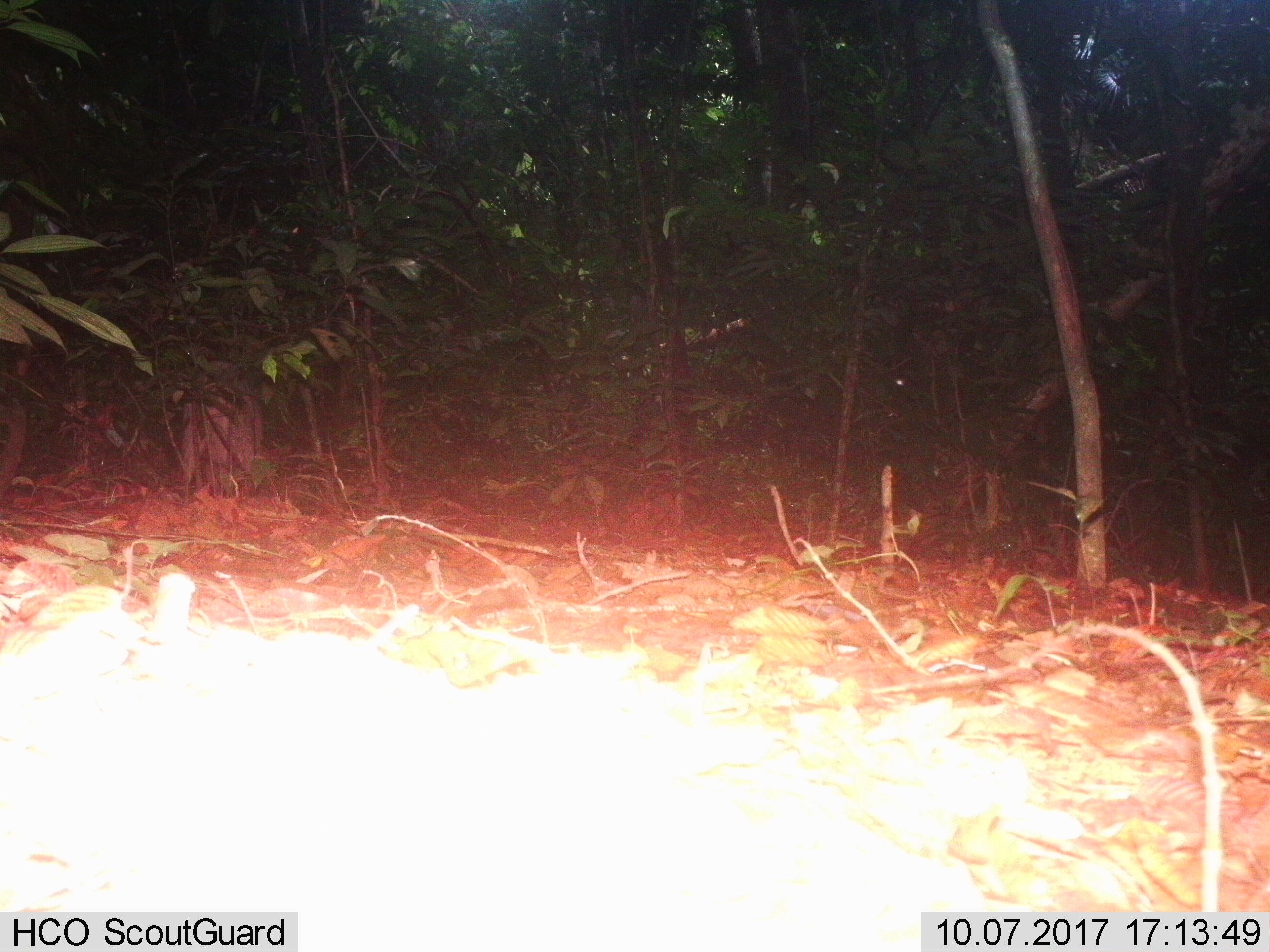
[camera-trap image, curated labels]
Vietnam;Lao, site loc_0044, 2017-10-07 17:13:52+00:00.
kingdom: Animalia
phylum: Chordata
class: Mammalia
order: Artiodactyla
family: Suidae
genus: Sus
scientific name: Sus scrofa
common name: eurasian wild pig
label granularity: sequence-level